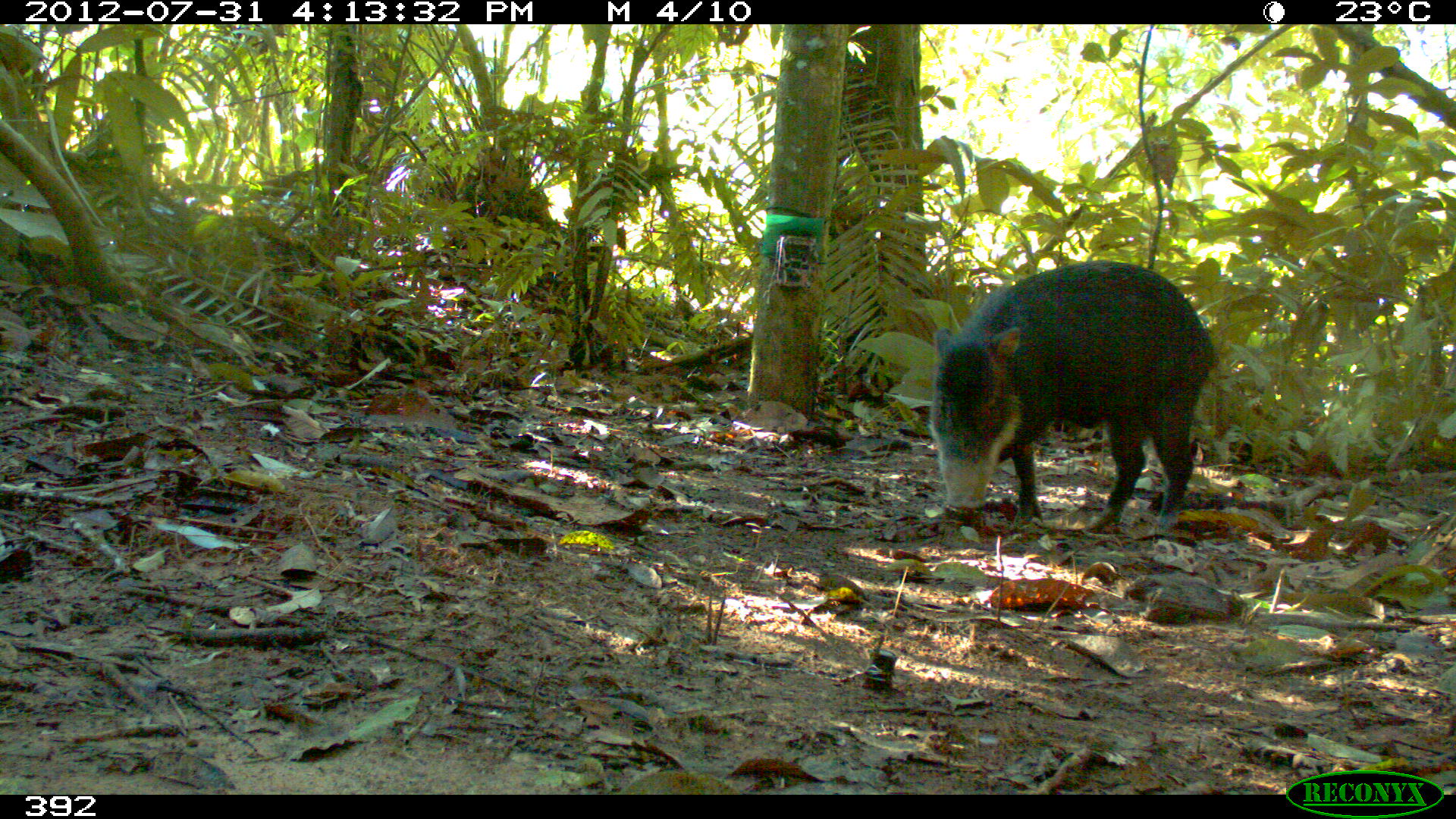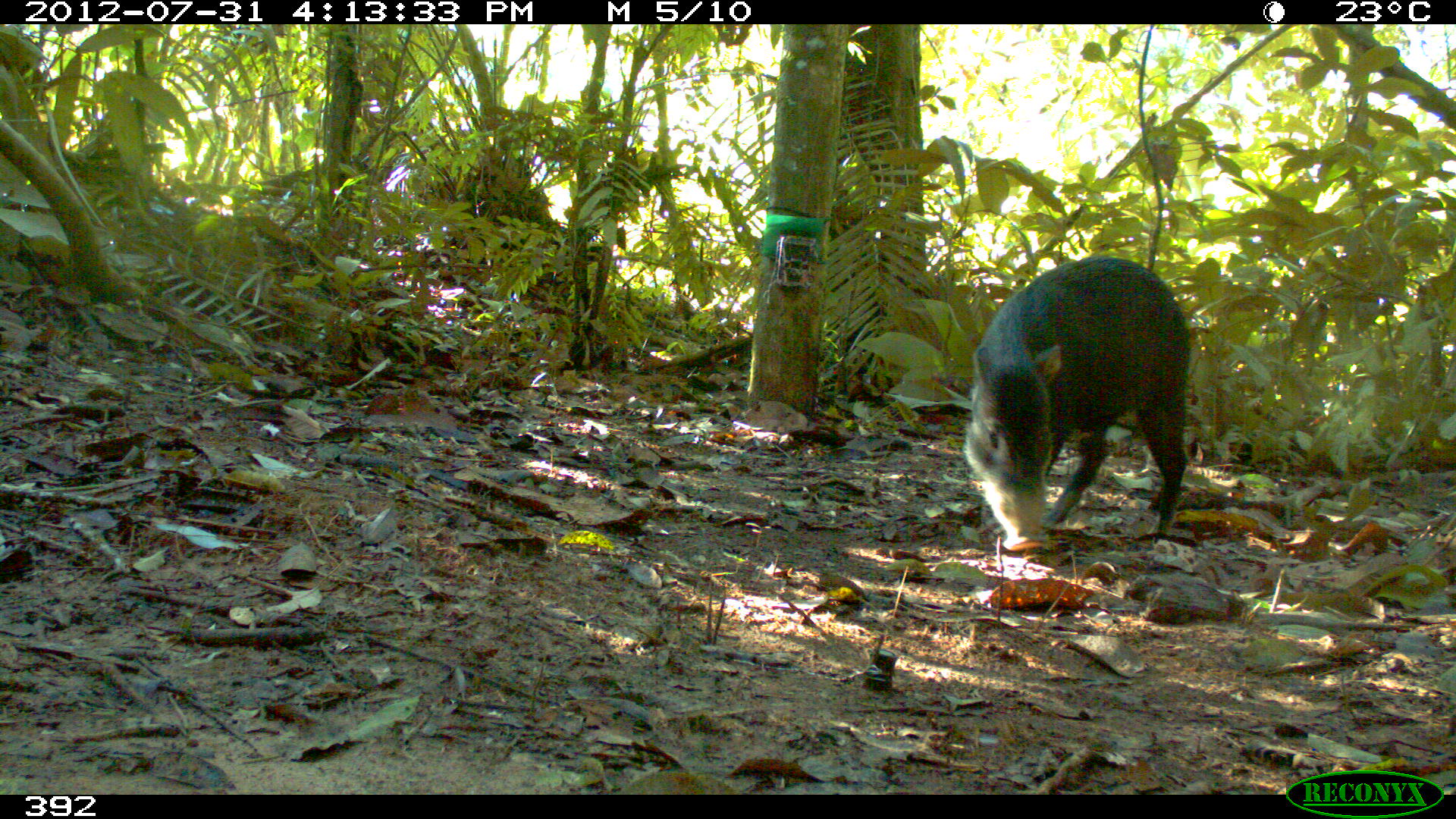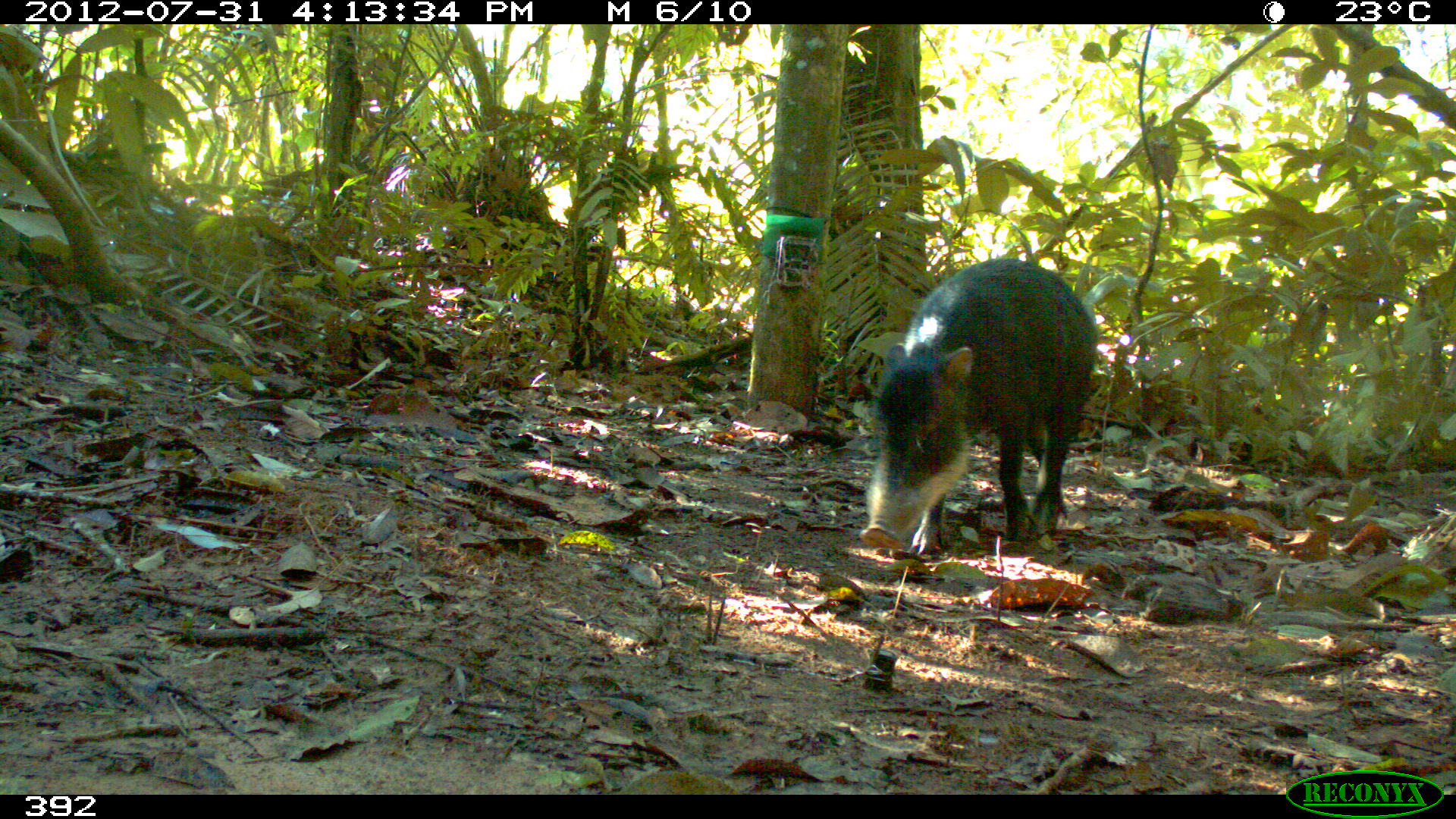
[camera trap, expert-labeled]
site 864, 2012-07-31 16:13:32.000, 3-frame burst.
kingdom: Animalia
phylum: Chordata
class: Mammalia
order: Artiodactyla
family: Tayassuidae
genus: Tayassu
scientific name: Tayassu pecari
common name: white-lipped peccary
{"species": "Tayassu pecari (white-lipped peccary)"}